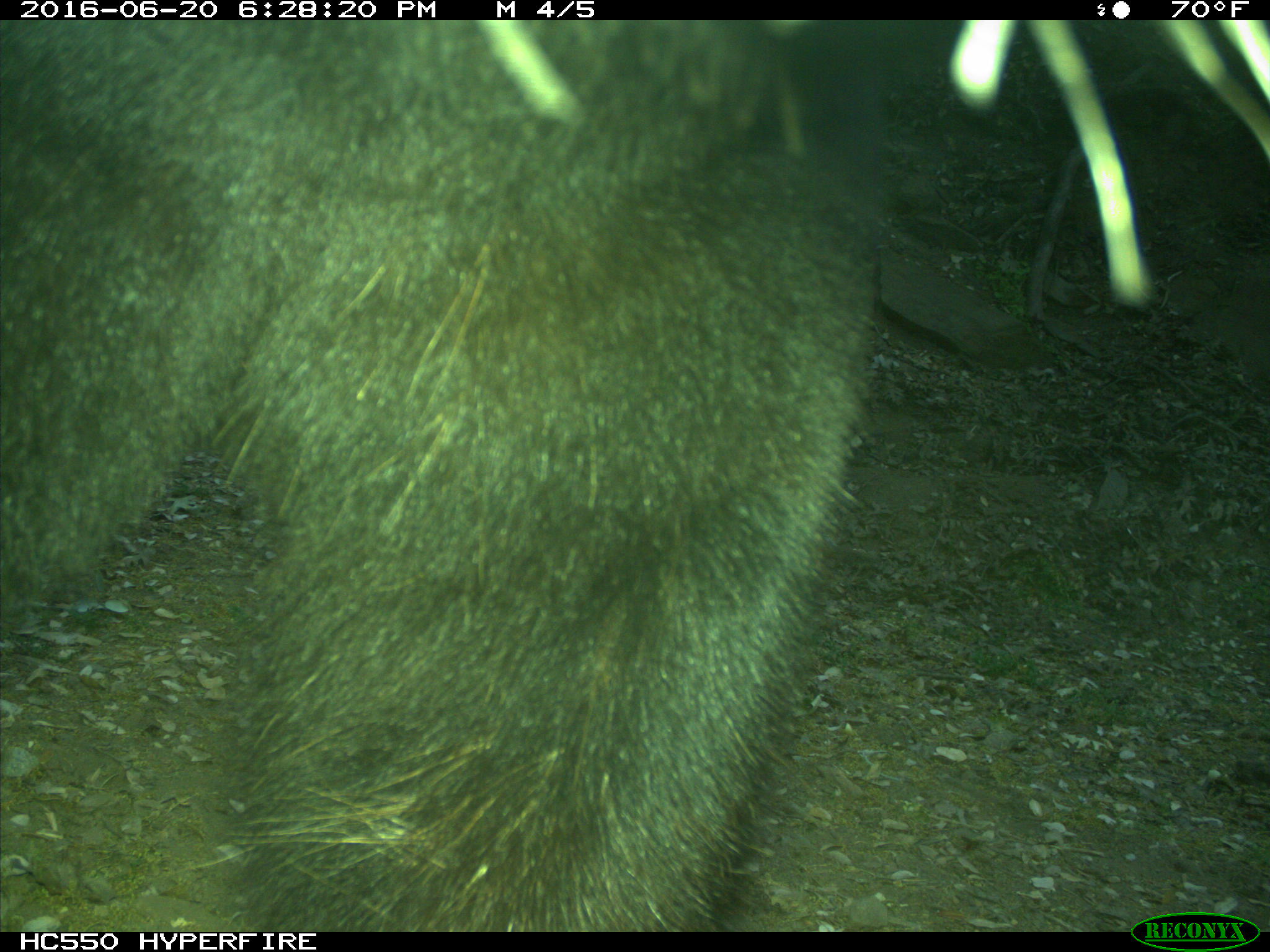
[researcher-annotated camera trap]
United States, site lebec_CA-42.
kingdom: Animalia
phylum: Chordata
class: Mammalia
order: Carnivora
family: Ursidae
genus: Ursus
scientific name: Ursus americanus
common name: american black bear